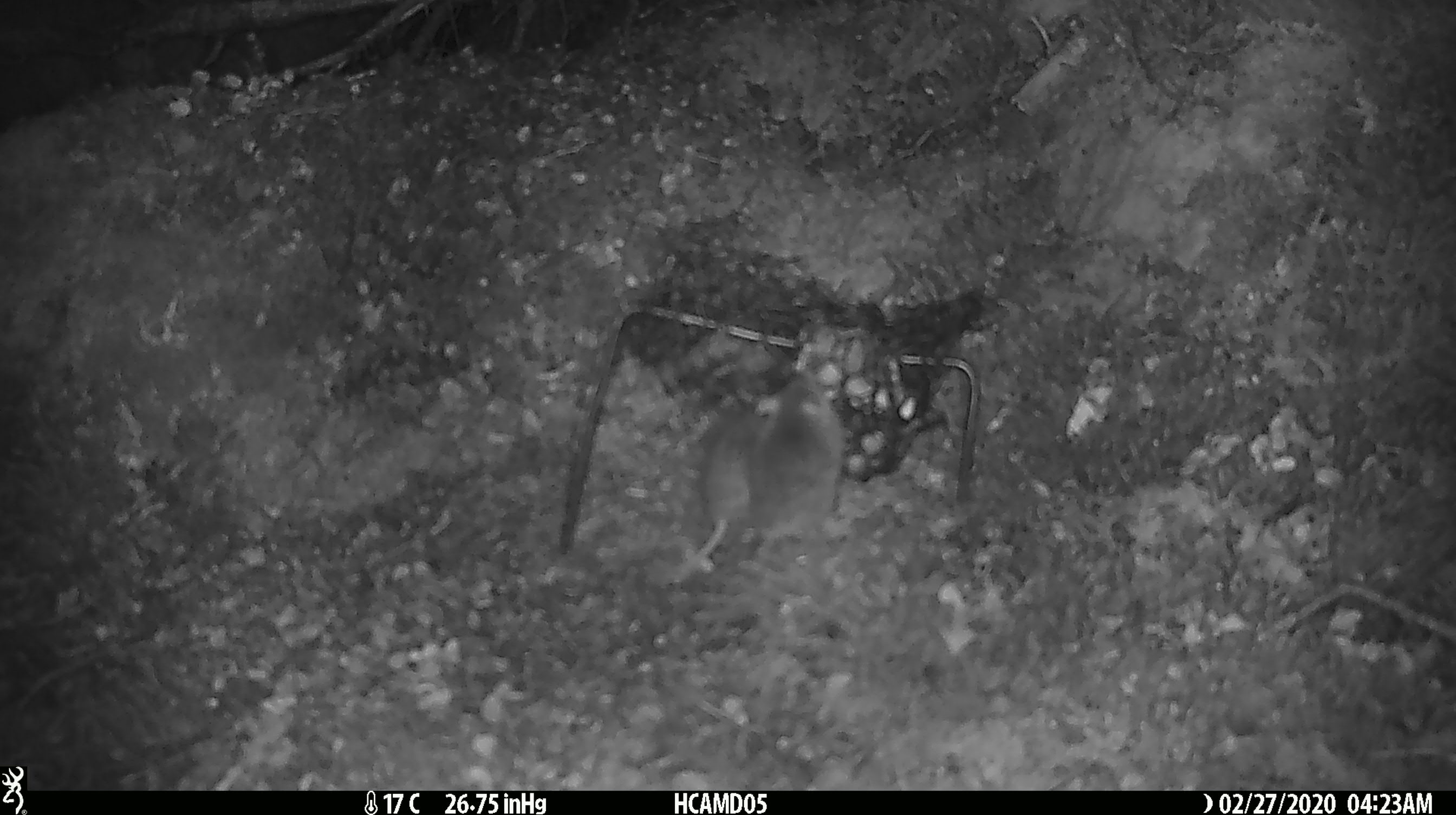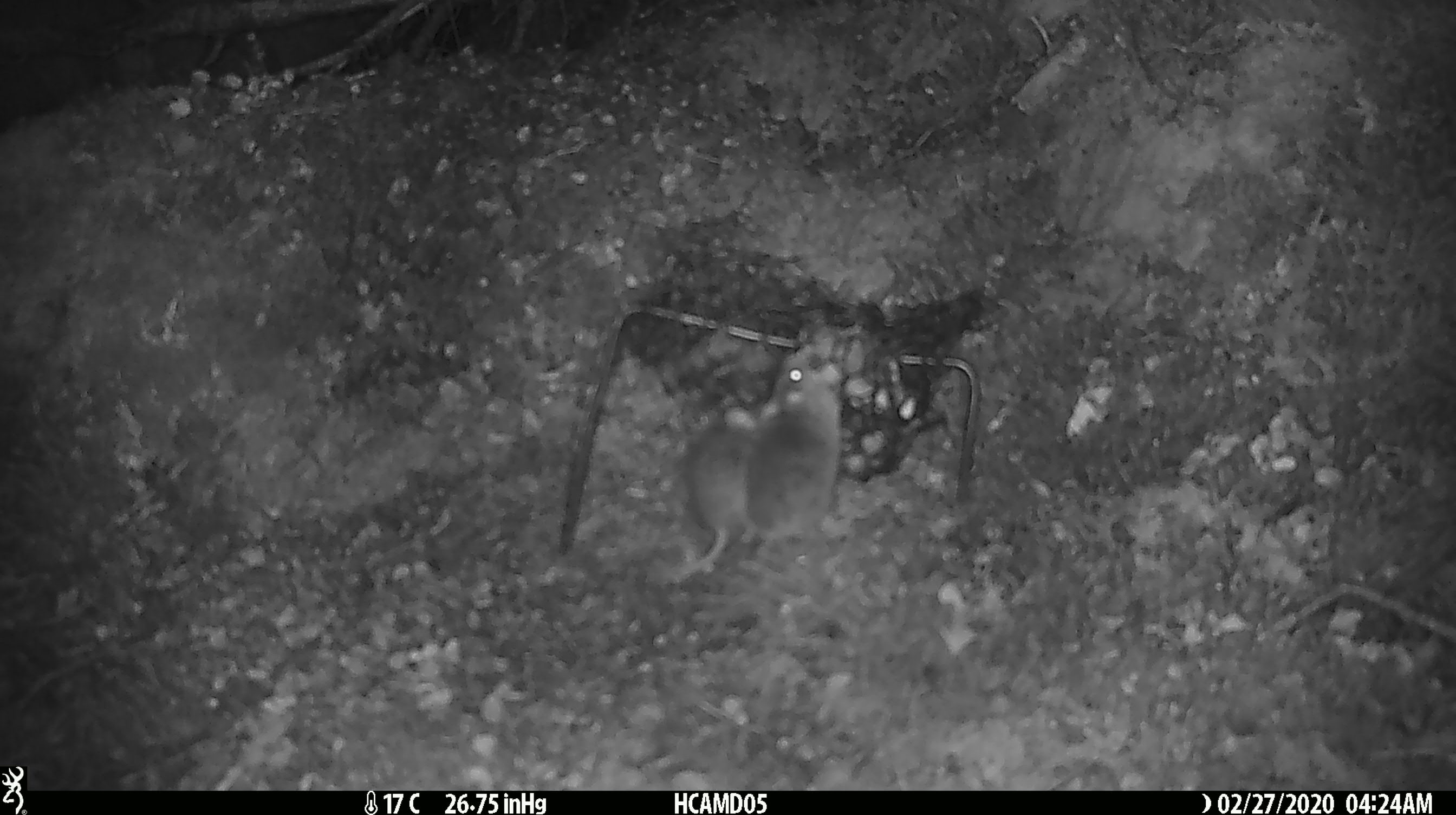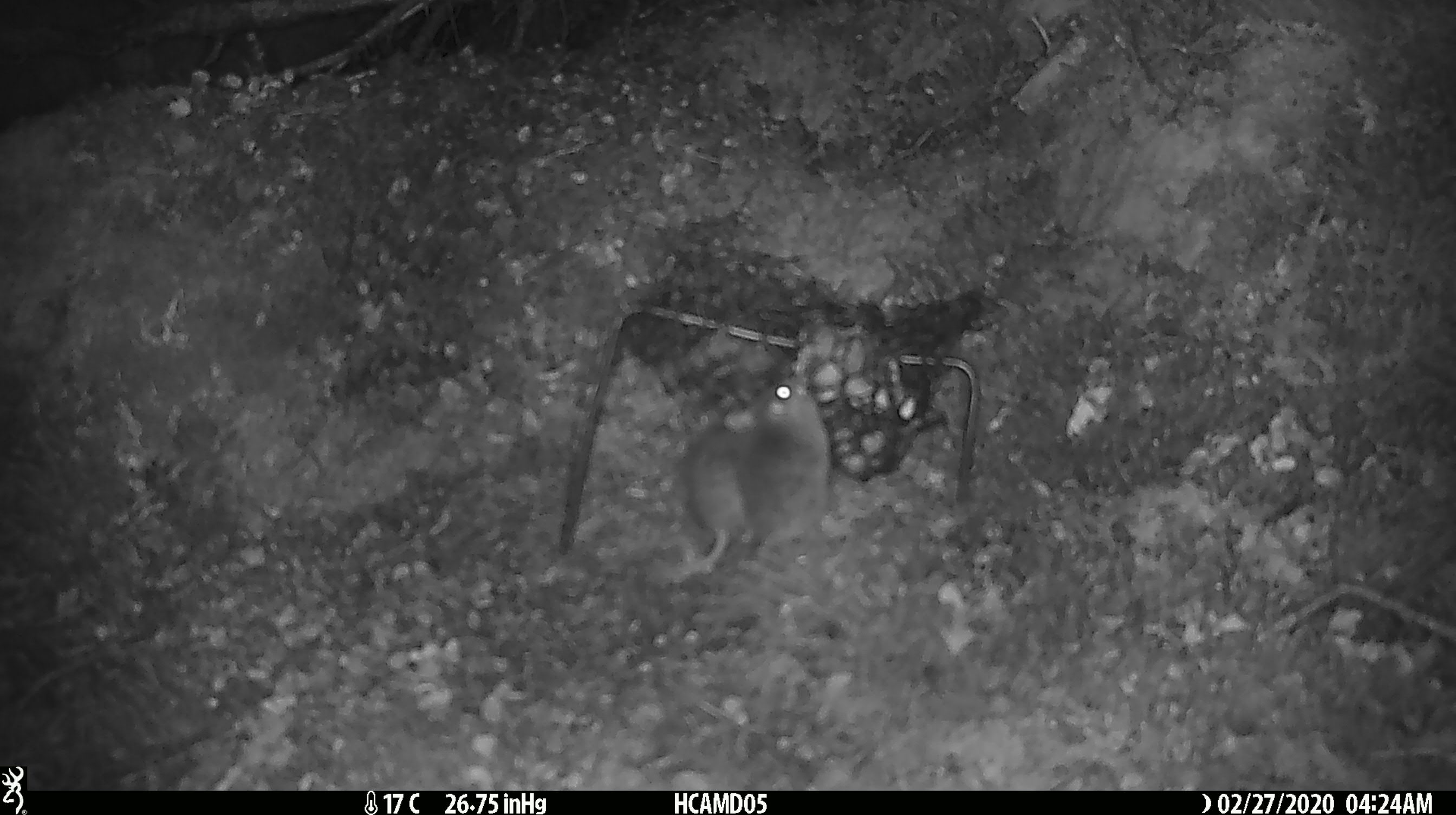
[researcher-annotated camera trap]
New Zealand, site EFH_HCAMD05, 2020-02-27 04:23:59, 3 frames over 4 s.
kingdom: Animalia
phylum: Chordata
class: Mammalia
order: Rodentia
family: Muridae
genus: Mus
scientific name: Mus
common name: mouse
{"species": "mouse (Mus)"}